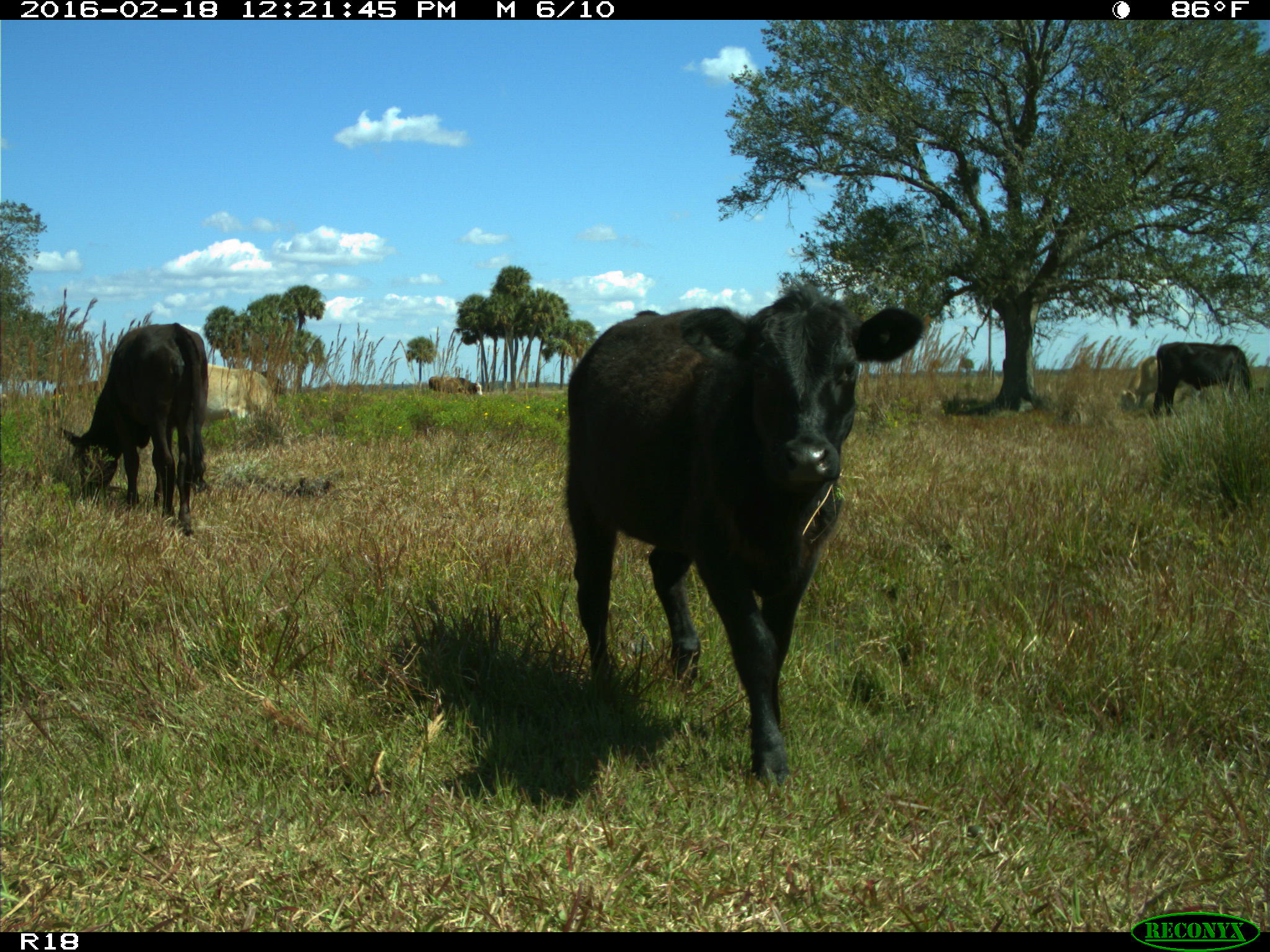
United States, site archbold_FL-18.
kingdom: Animalia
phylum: Chordata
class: Mammalia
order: Artiodactyla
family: Bovidae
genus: Bos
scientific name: Bos taurus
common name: domestic cow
Bos taurus (domestic cow).